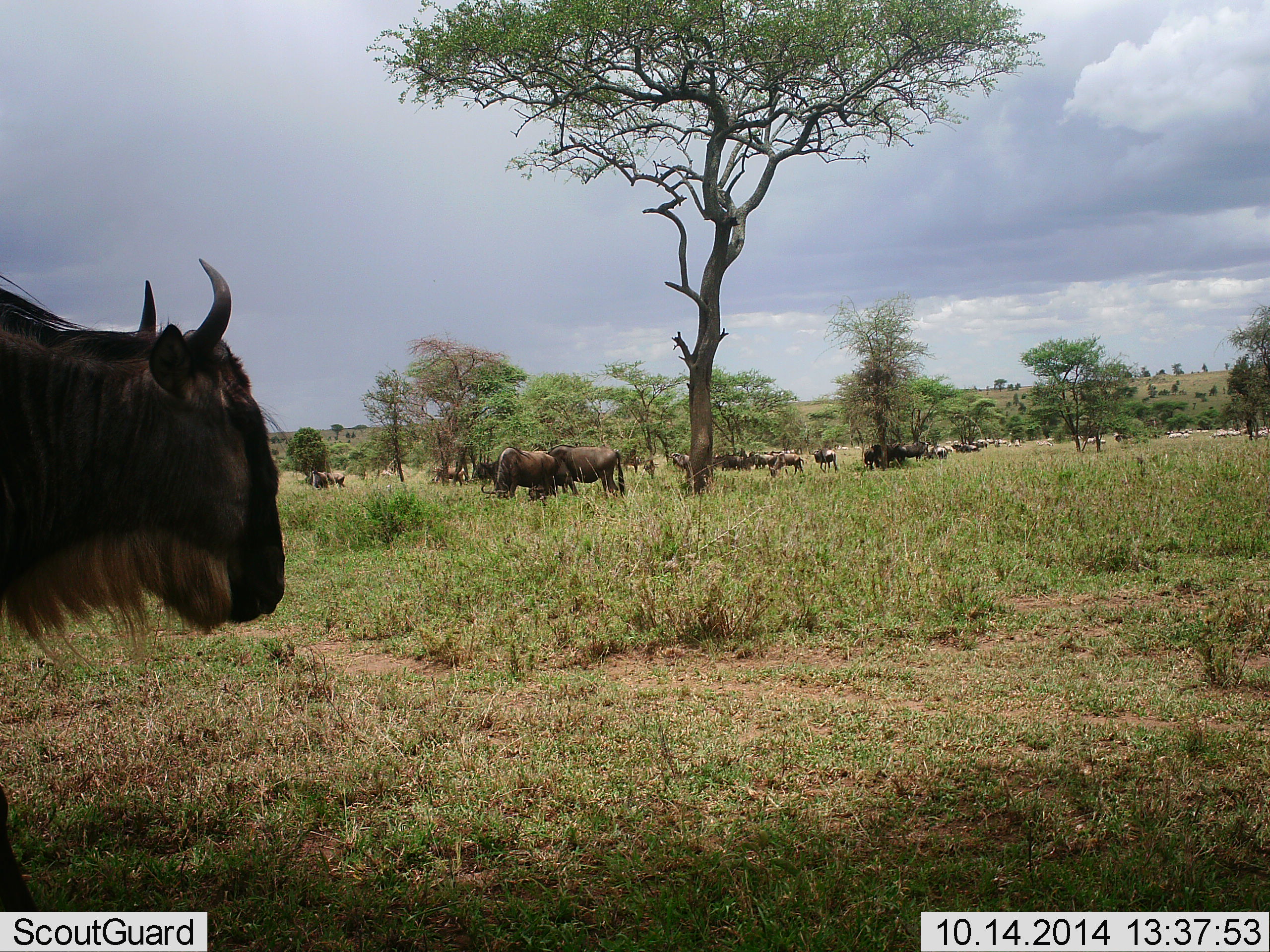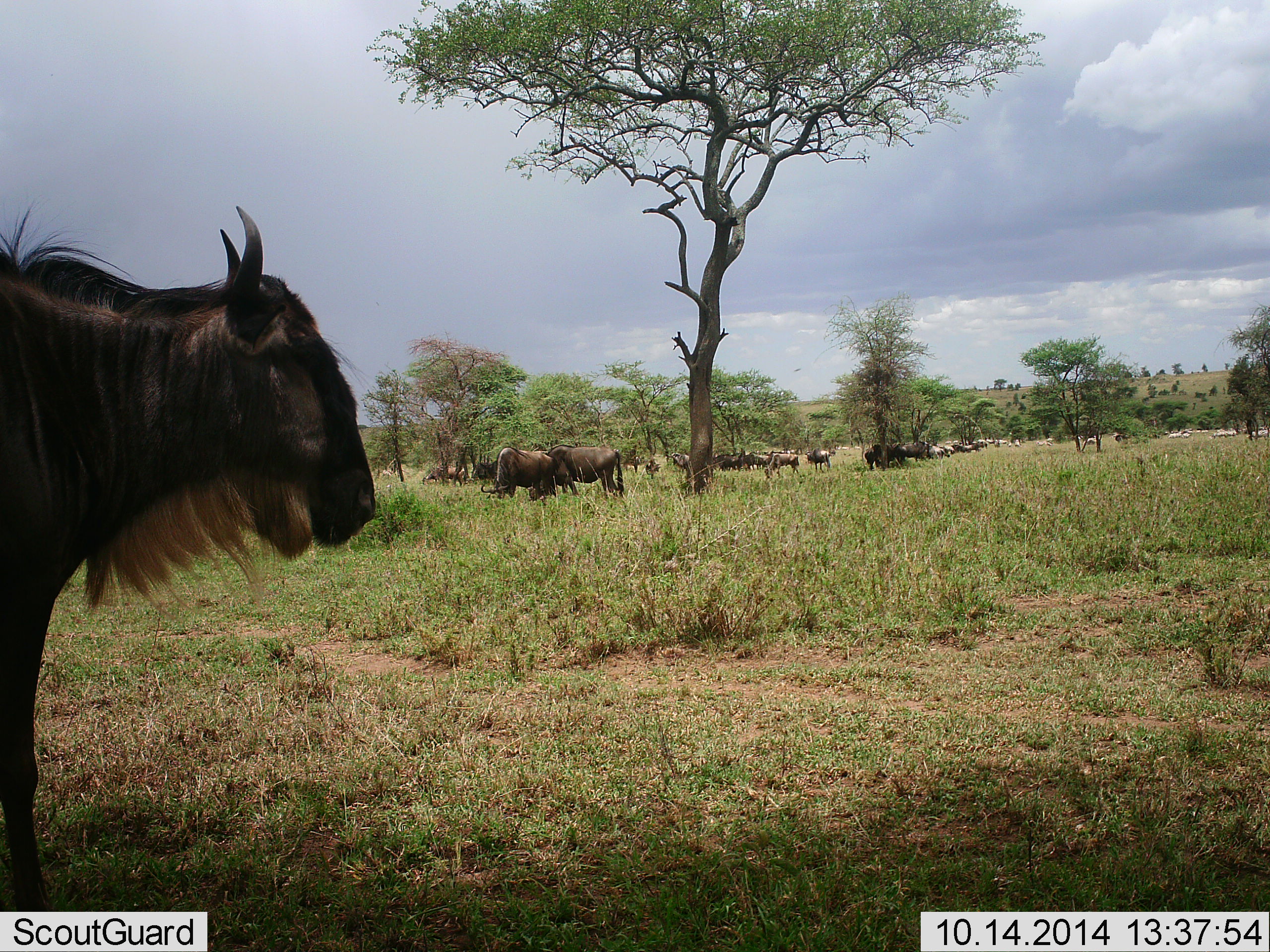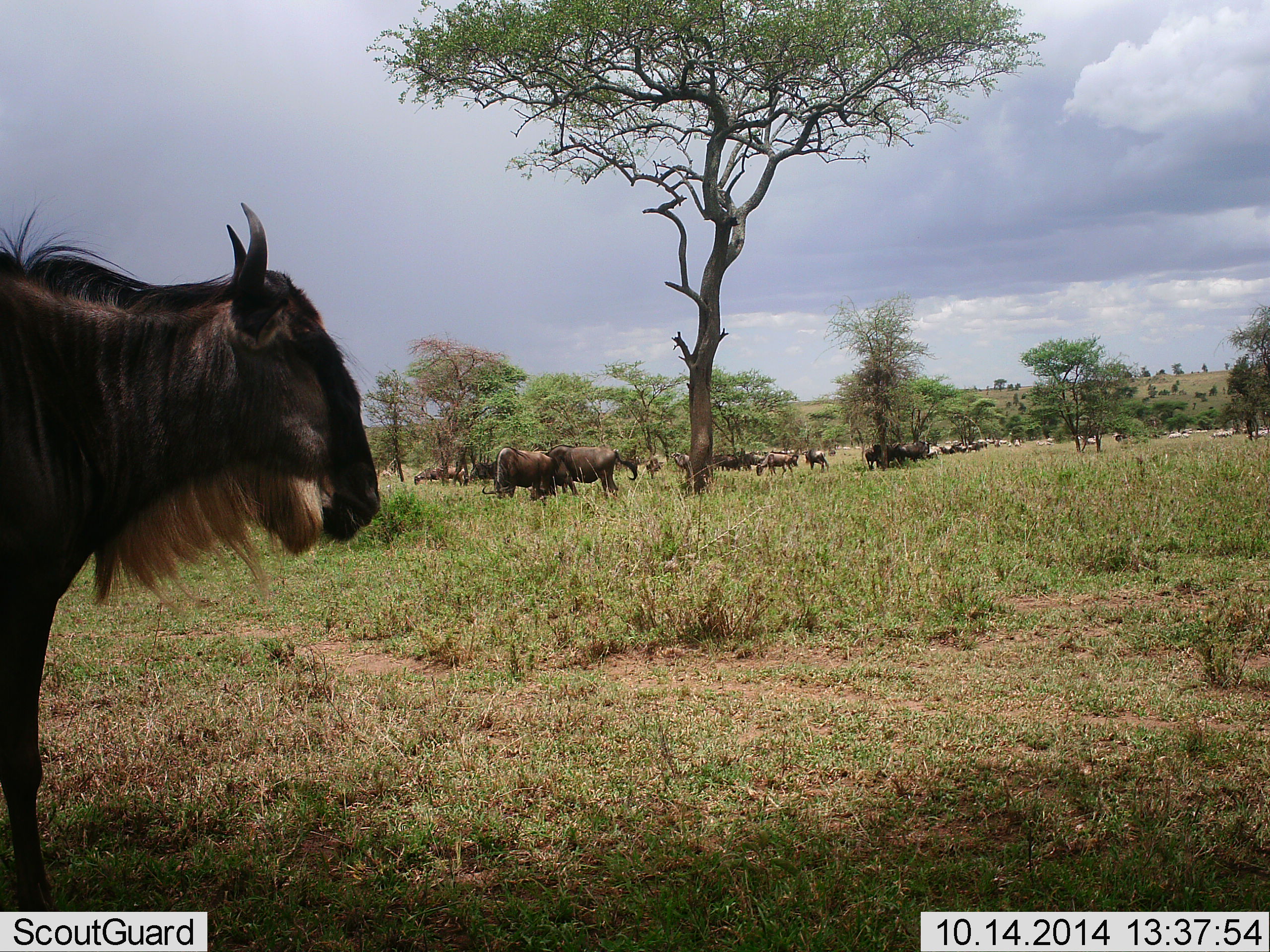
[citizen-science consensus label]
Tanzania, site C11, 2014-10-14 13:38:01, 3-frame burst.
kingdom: Animalia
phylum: Chordata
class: Mammalia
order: Artiodactyla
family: Bovidae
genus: Connochaetes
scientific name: Connochaetes taurinus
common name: blue wildebeest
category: wildebeest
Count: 11-50.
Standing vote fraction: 91%.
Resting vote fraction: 18%.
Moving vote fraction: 55%.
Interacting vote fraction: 18%.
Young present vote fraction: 0%.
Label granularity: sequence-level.